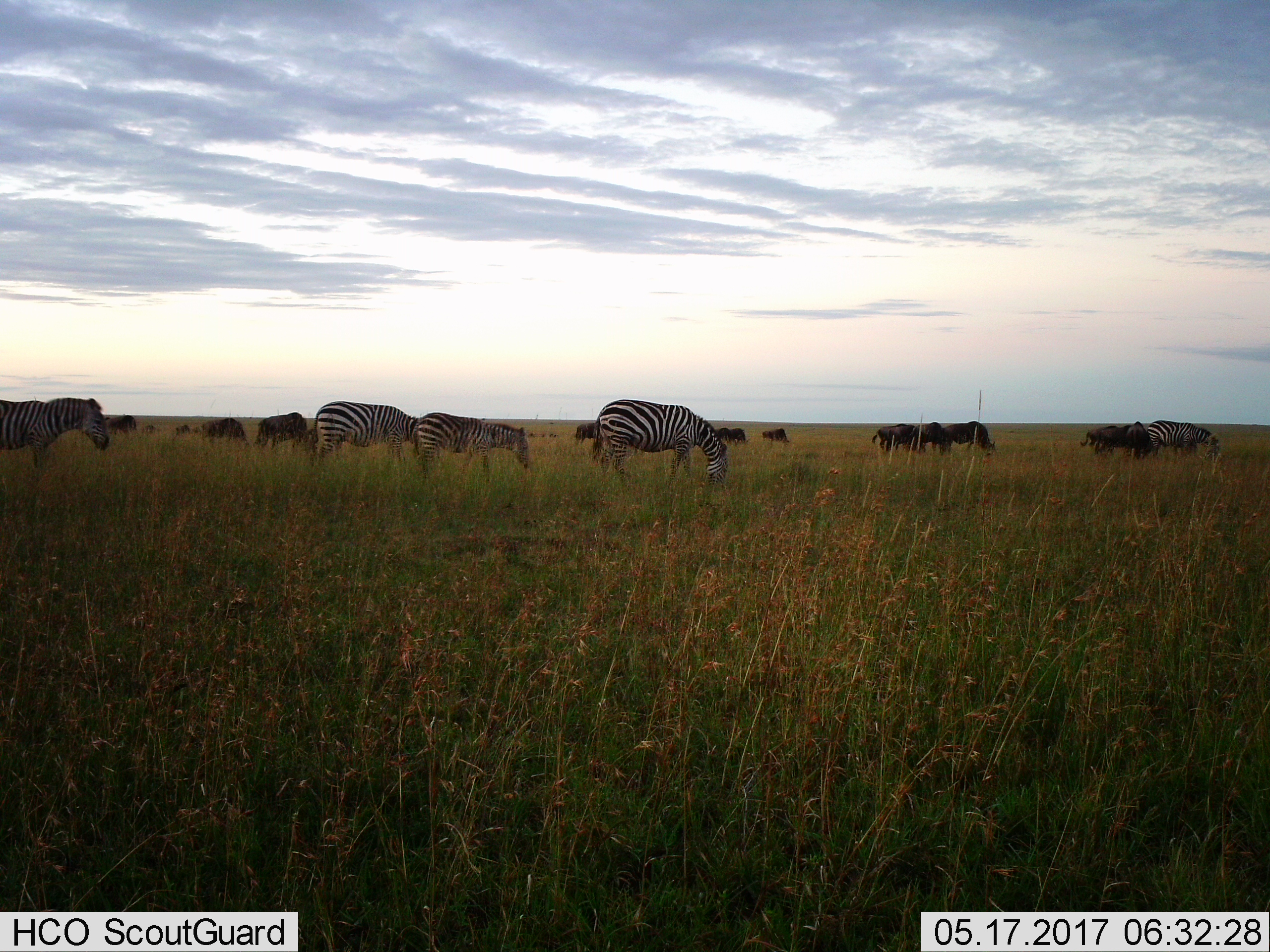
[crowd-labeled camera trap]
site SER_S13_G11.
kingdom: Animalia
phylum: Chordata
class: Mammalia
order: Artiodactyla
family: Bovidae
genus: Connochaetes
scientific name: Connochaetes taurinus taurinus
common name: blue wildebeest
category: wildebeestblue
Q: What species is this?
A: Wildebeestblue (blue wildebeest) (Connochaetes taurinus taurinus).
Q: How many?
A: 11-50.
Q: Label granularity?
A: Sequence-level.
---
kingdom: Animalia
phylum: Chordata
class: Mammalia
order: Perissodactyla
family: Equidae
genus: Equus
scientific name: Equus quagga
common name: plains zebra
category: zebraplains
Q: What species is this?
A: Zebraplains (plains zebra) (Equus quagga).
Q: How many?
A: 5.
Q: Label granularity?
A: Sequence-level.